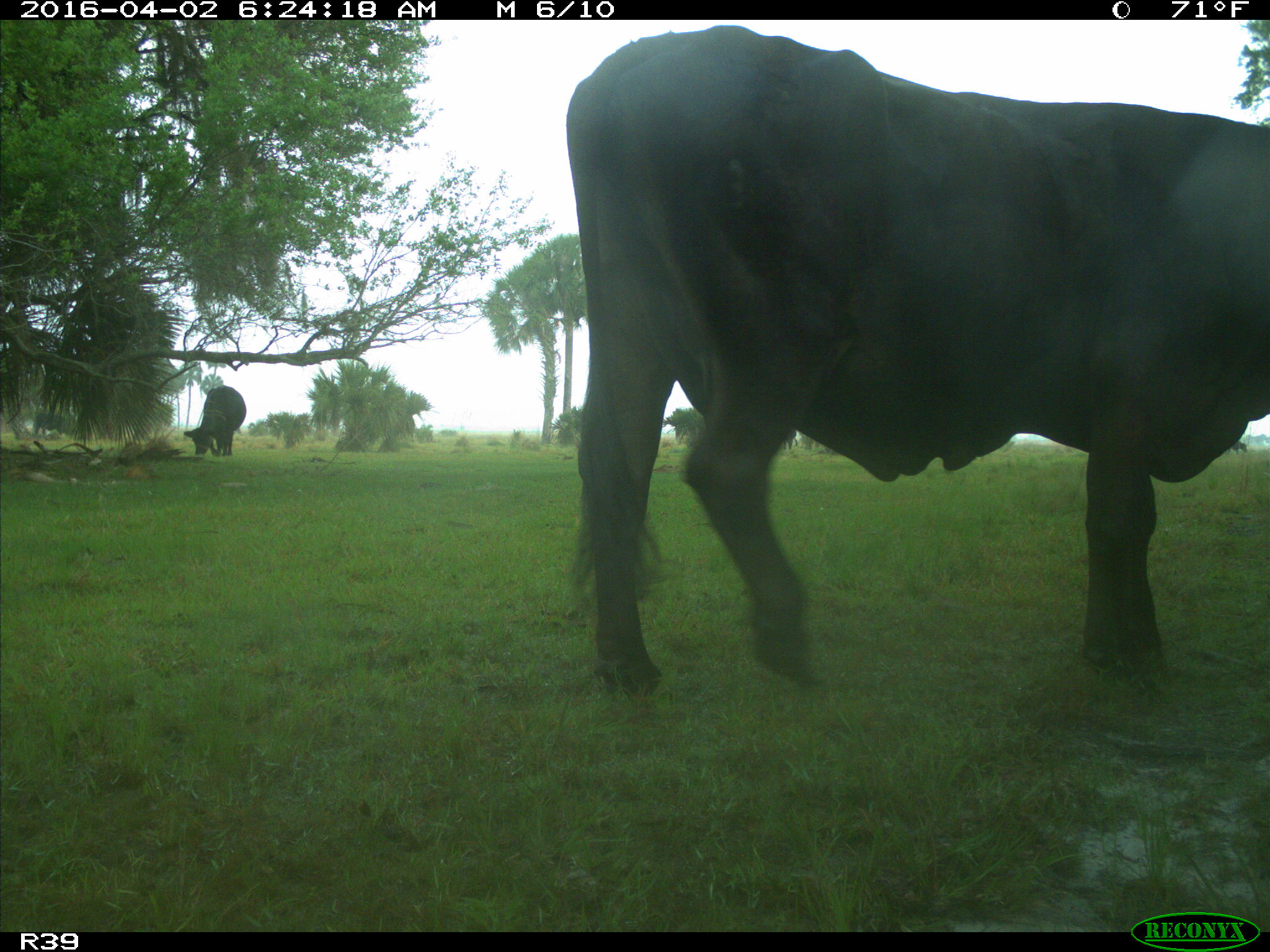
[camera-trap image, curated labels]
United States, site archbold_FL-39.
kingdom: Animalia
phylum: Chordata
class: Mammalia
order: Artiodactyla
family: Bovidae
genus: Bos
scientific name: Bos taurus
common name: domestic cow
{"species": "Bos taurus (domestic cow)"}